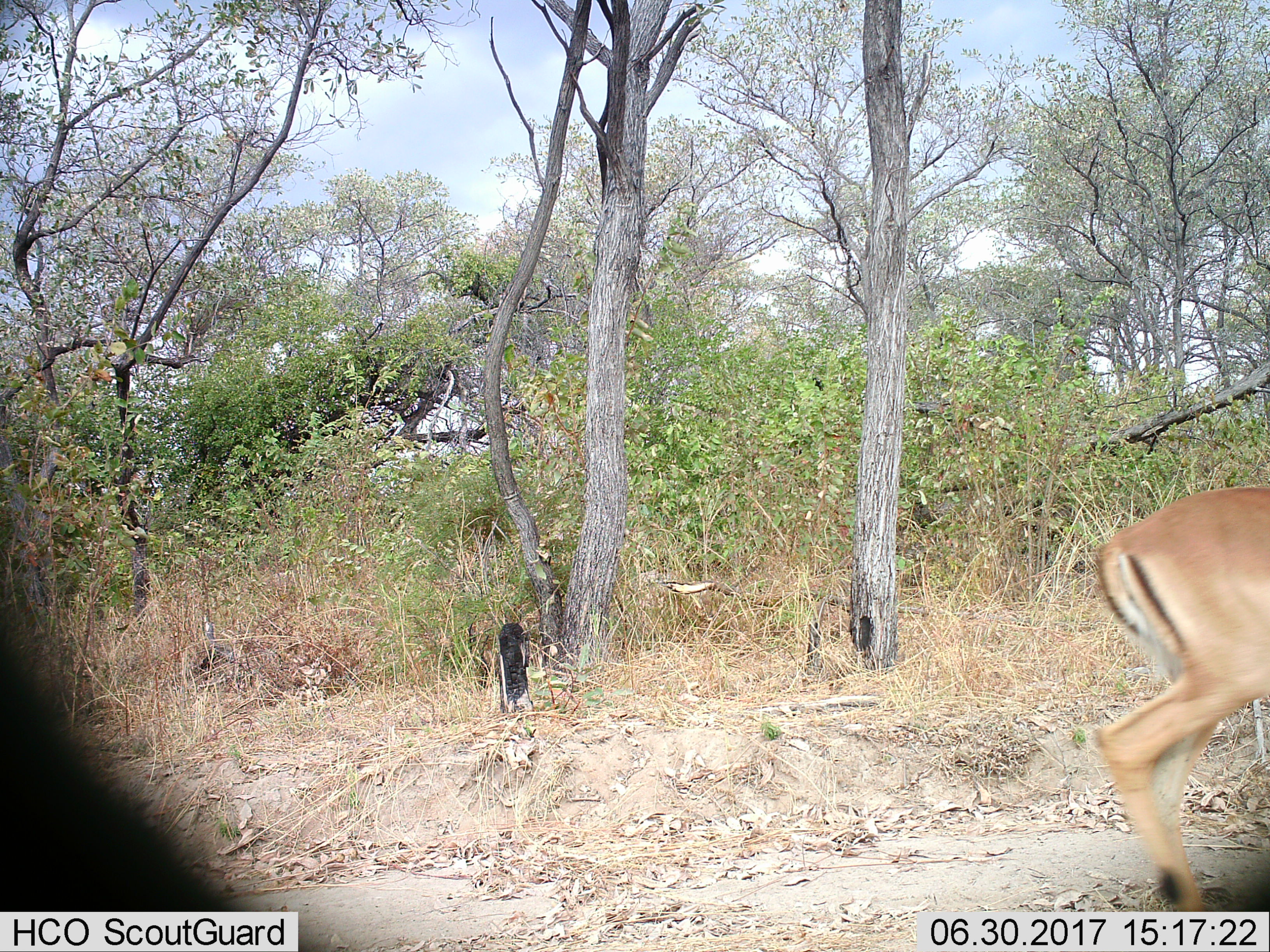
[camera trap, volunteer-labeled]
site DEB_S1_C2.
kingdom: Animalia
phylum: Chordata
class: Mammalia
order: Artiodactyla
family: Bovidae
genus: Aepyceros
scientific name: Aepyceros melampus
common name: impala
Impala (Aepyceros melampus), count 1. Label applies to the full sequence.